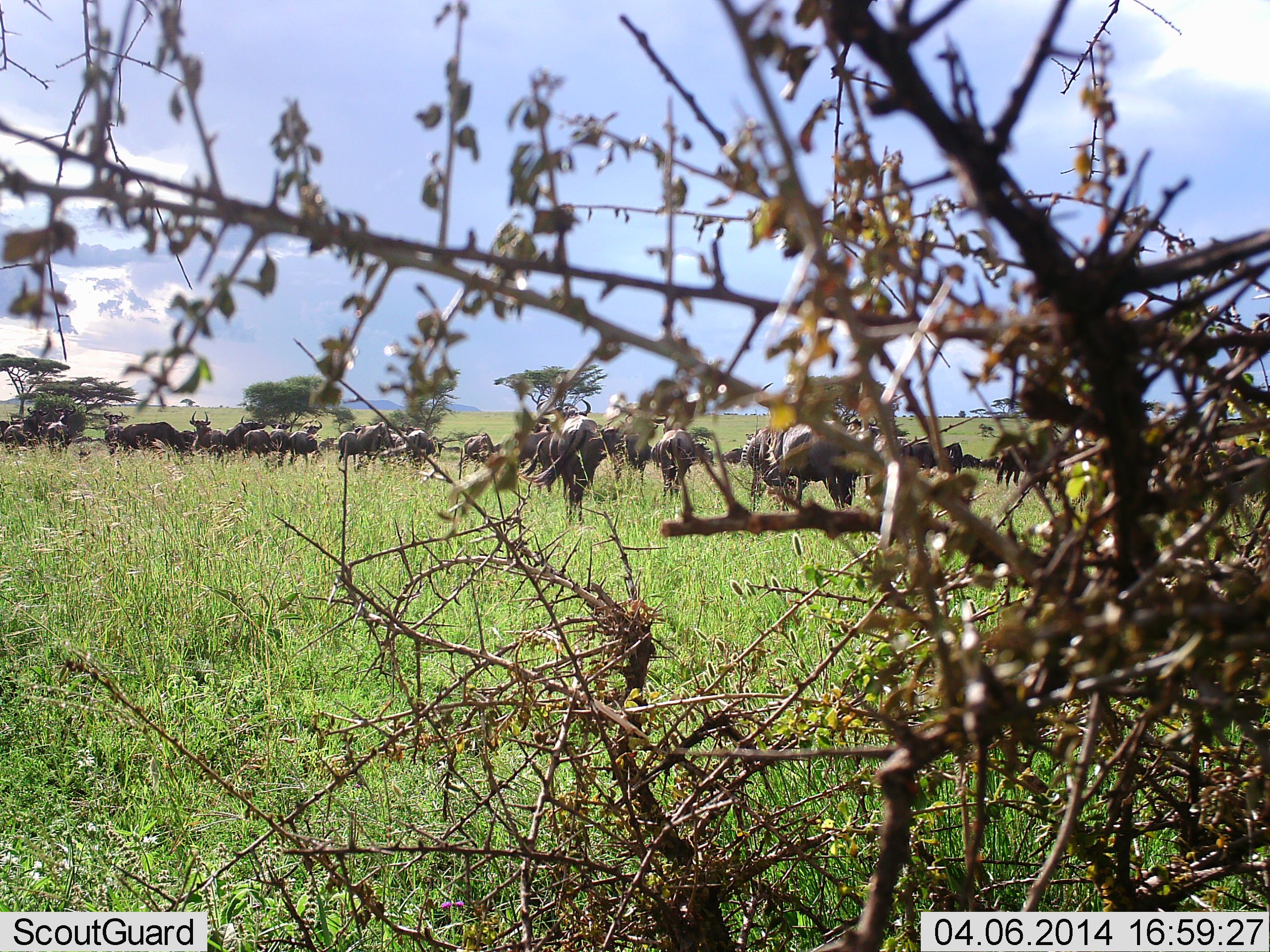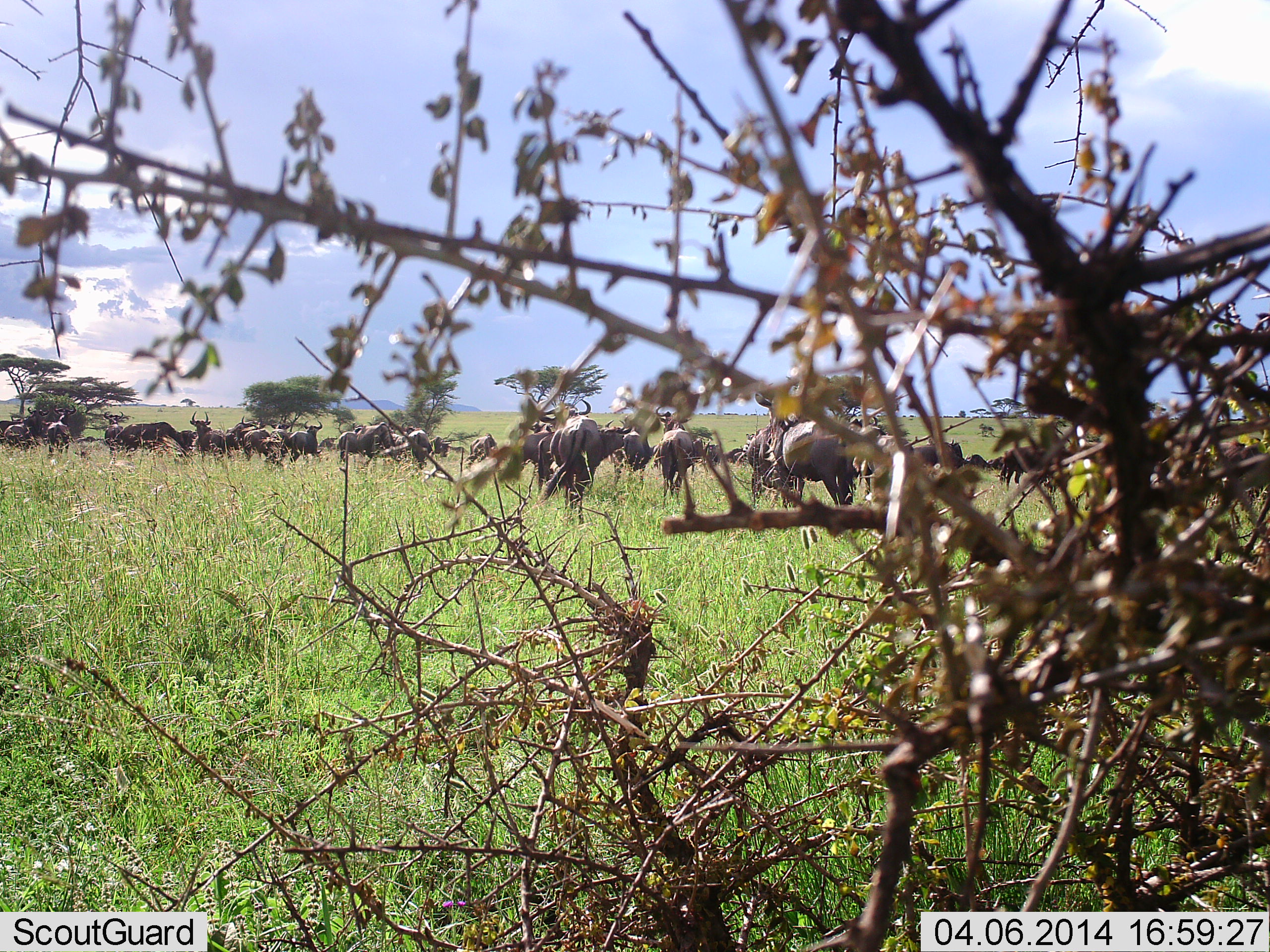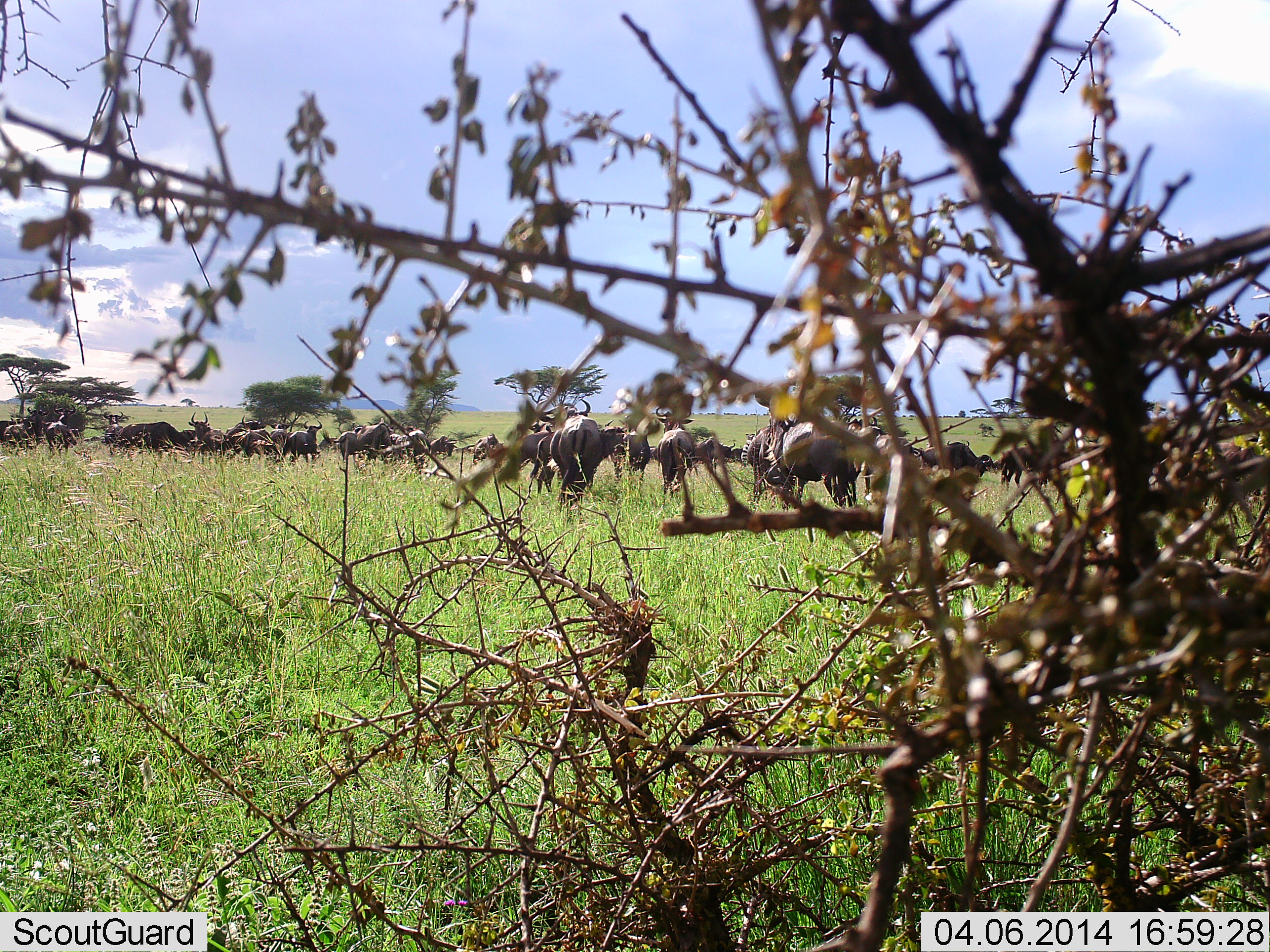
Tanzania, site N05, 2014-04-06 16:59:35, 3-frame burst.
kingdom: Animalia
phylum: Chordata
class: Mammalia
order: Artiodactyla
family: Bovidae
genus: Connochaetes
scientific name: Connochaetes taurinus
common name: blue wildebeest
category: wildebeest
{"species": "wildebeest (blue wildebeest) (Connochaetes taurinus)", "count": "11-50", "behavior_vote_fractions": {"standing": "71%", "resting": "15%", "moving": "39%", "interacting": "6%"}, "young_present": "3%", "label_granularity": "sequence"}